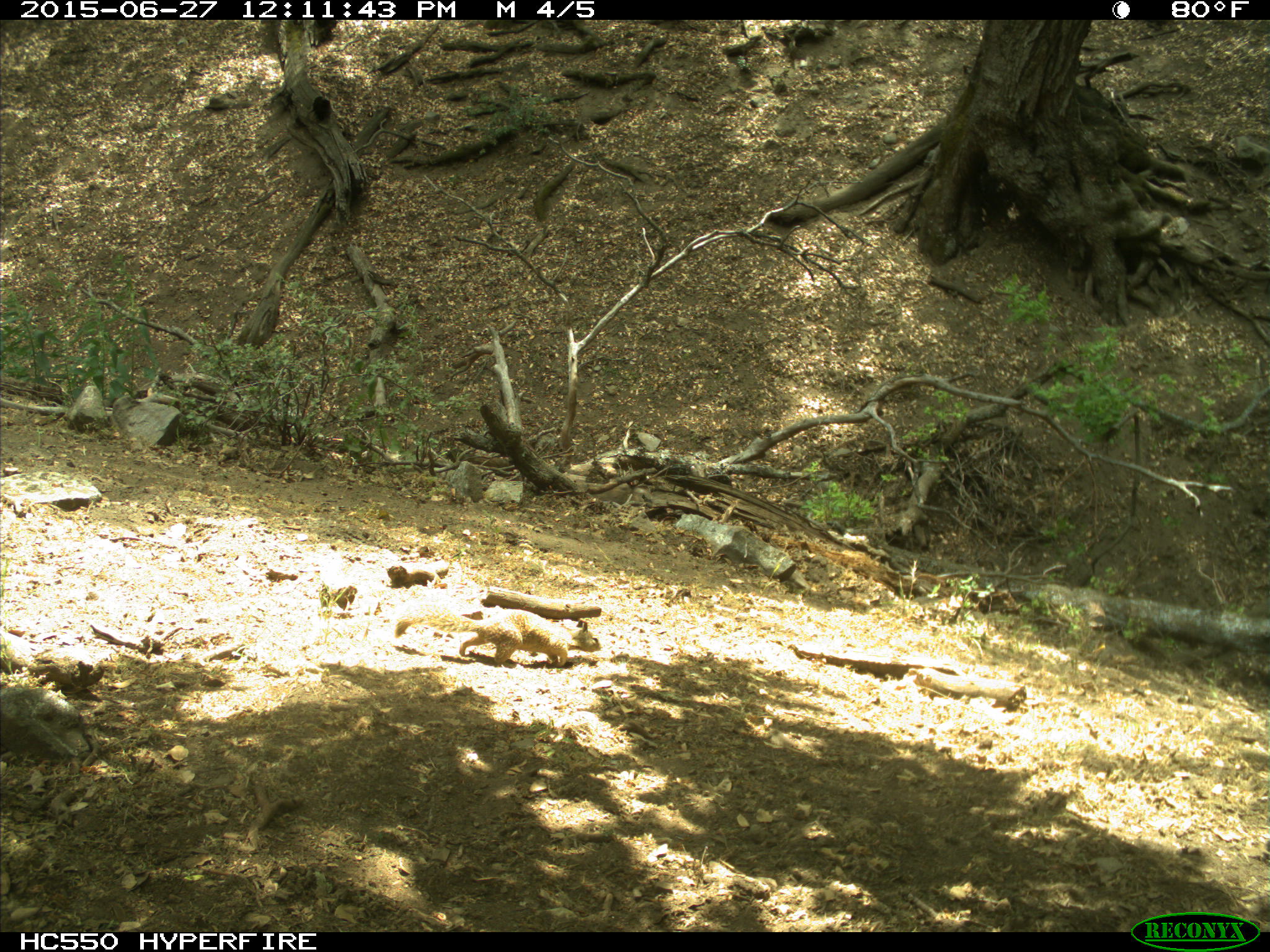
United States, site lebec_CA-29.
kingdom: Animalia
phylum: Chordata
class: Mammalia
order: Rodentia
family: Sciuridae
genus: Otospermophilus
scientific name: Otospermophilus beecheyi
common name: california ground squirrel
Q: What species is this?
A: Otospermophilus beecheyi (california ground squirrel).